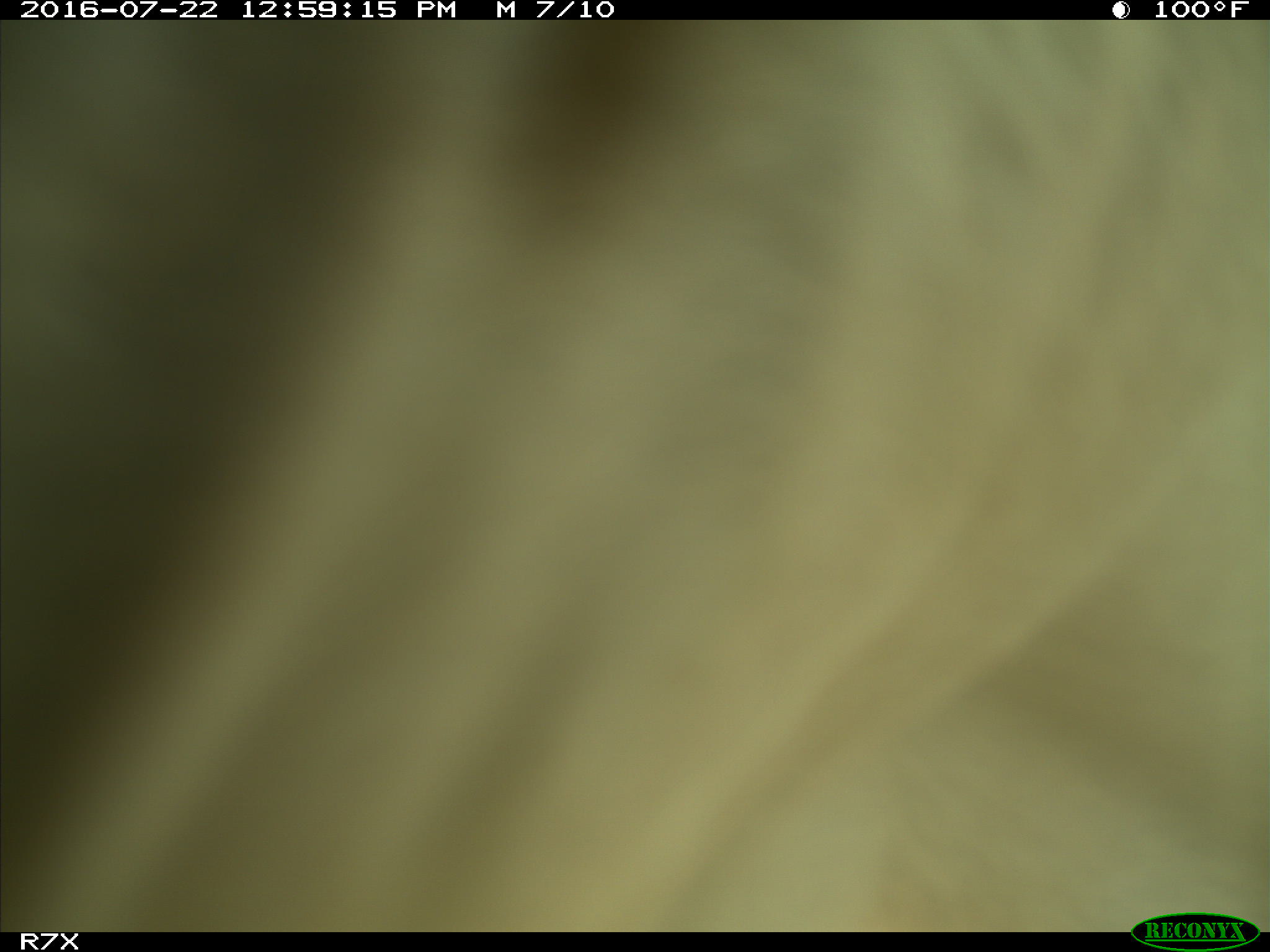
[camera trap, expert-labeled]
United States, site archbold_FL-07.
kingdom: Animalia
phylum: Chordata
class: Mammalia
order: Artiodactyla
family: Bovidae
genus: Bos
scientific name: Bos taurus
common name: domestic cow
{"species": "Bos taurus (domestic cow)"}